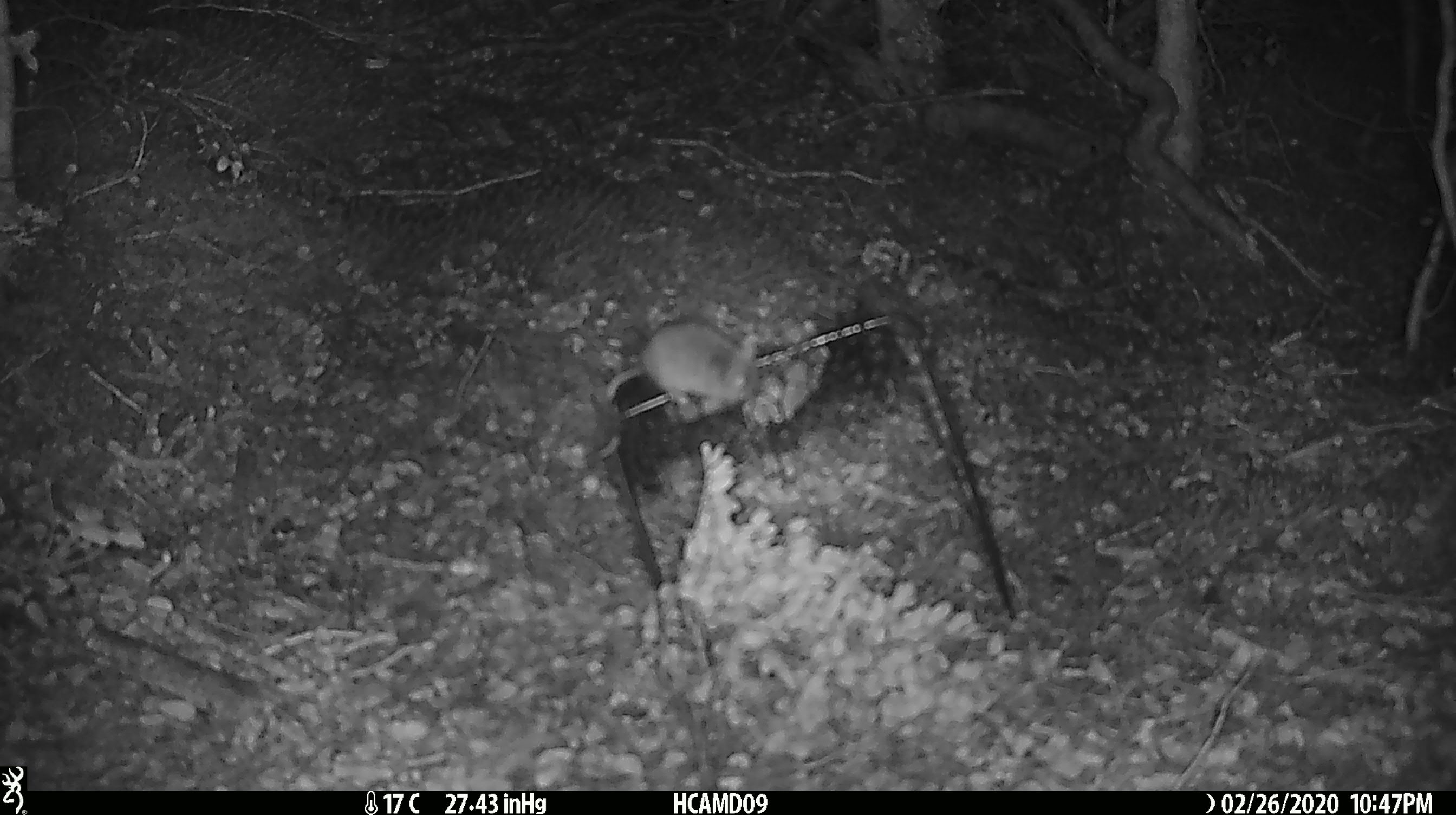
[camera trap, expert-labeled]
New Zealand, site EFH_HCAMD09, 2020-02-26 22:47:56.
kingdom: Animalia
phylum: Chordata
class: Mammalia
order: Rodentia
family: Muridae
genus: Mus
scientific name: Mus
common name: mouse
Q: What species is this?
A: Mouse (Mus).